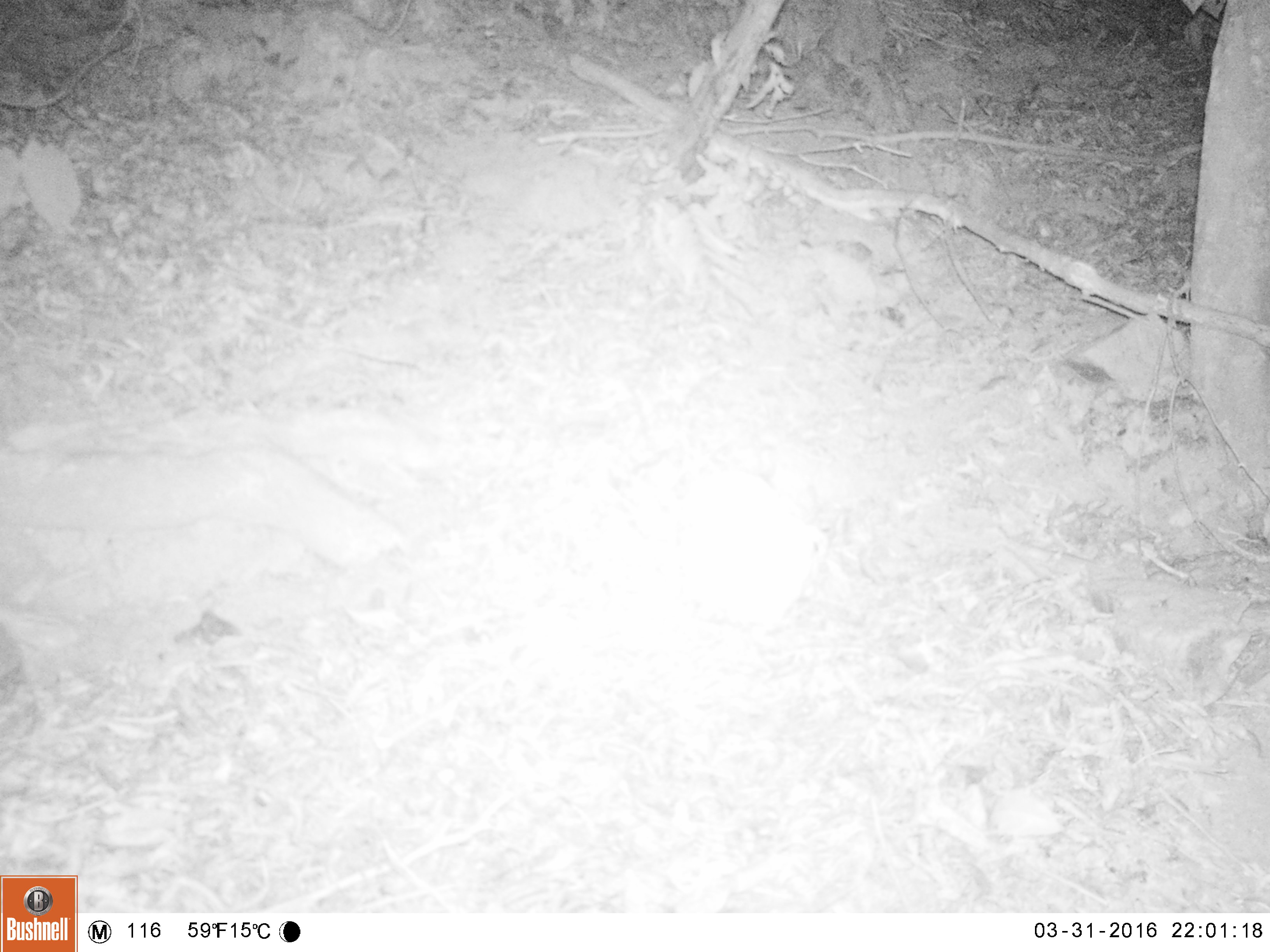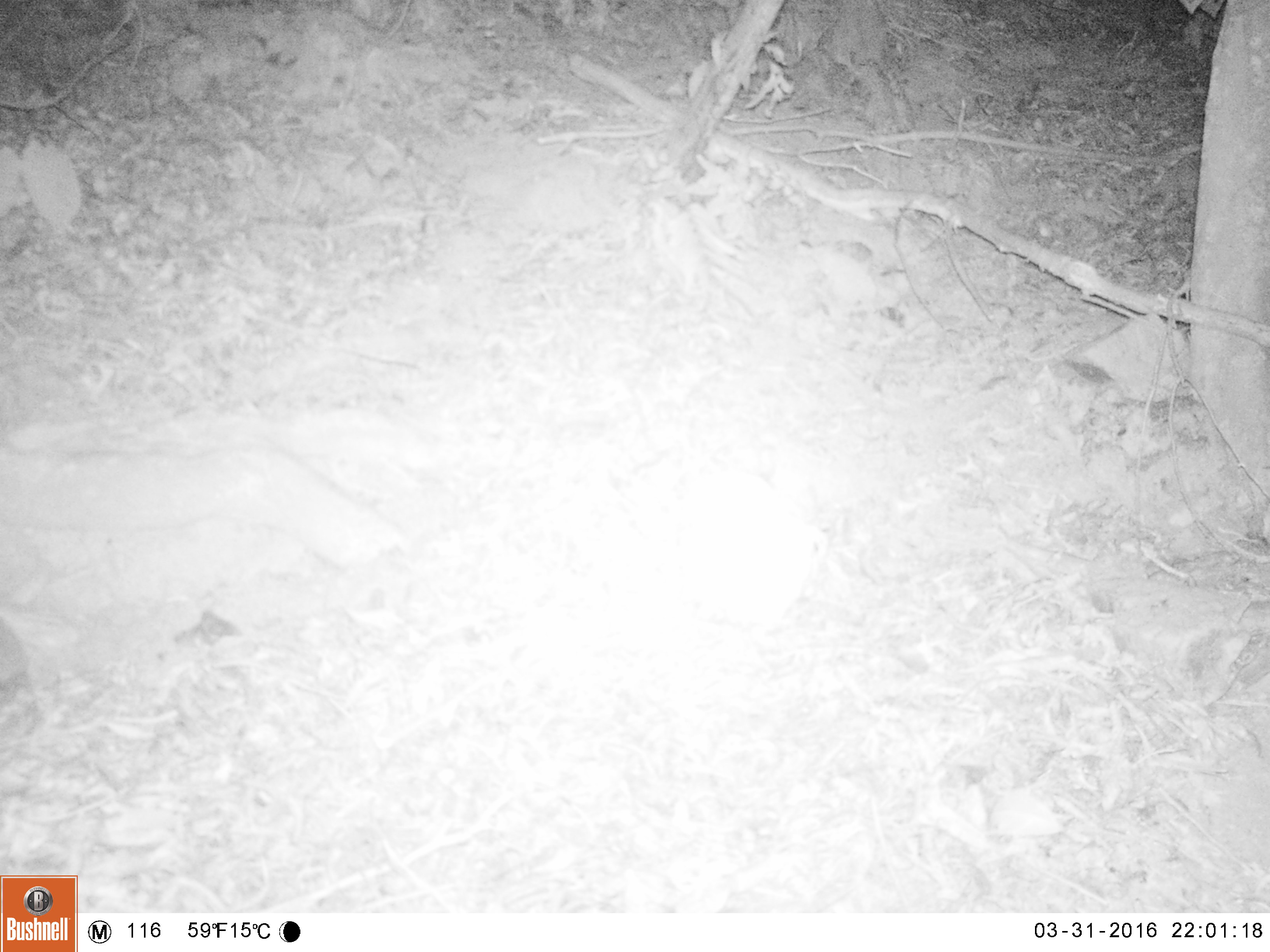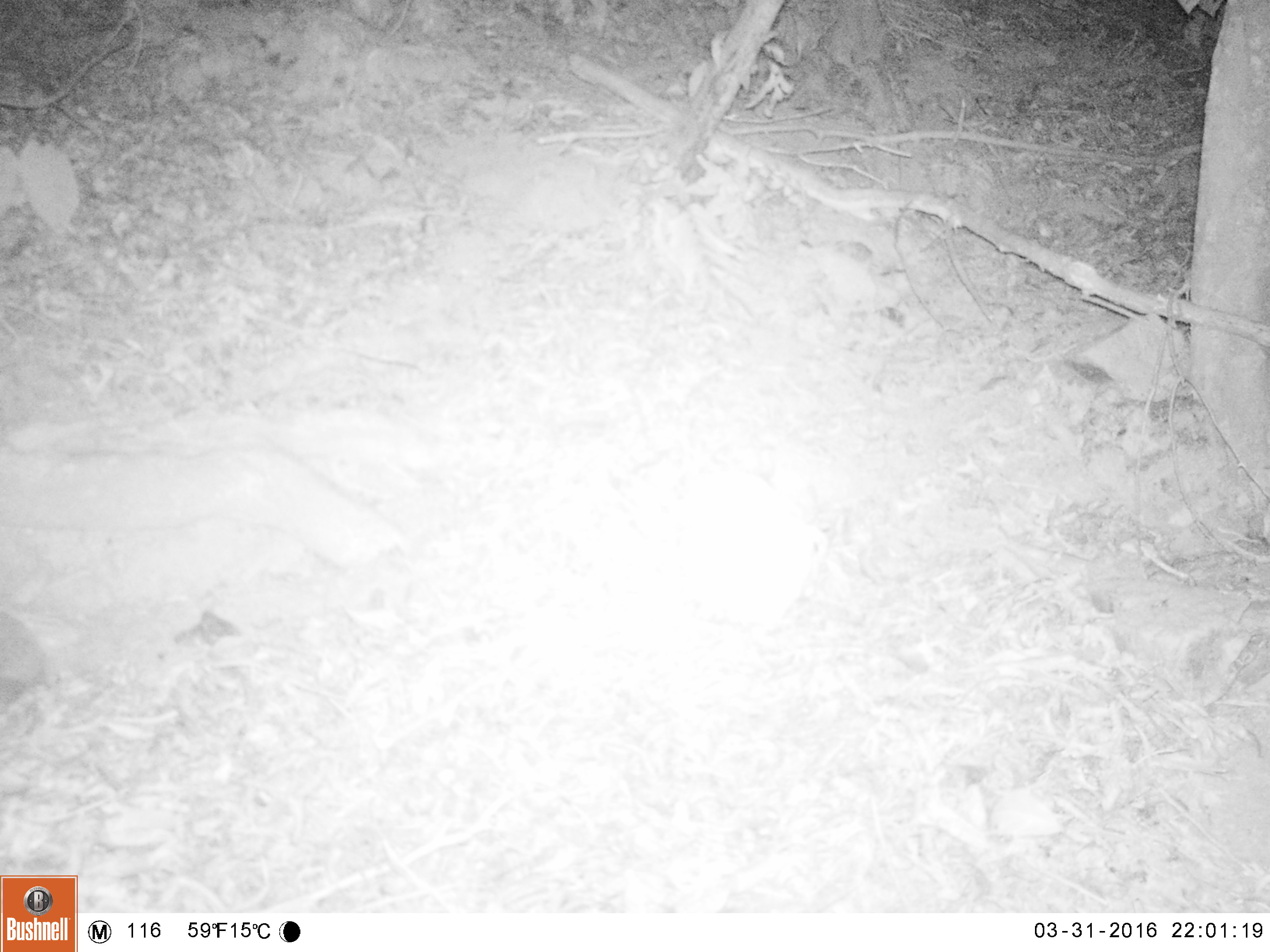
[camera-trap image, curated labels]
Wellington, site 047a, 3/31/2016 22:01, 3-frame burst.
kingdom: Animalia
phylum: Chordata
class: Mammalia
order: Eulipotyphla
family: Erinaceidae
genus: Erinaceus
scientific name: Erinaceus europaeus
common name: hedgehog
Hedgehog (Erinaceus europaeus).